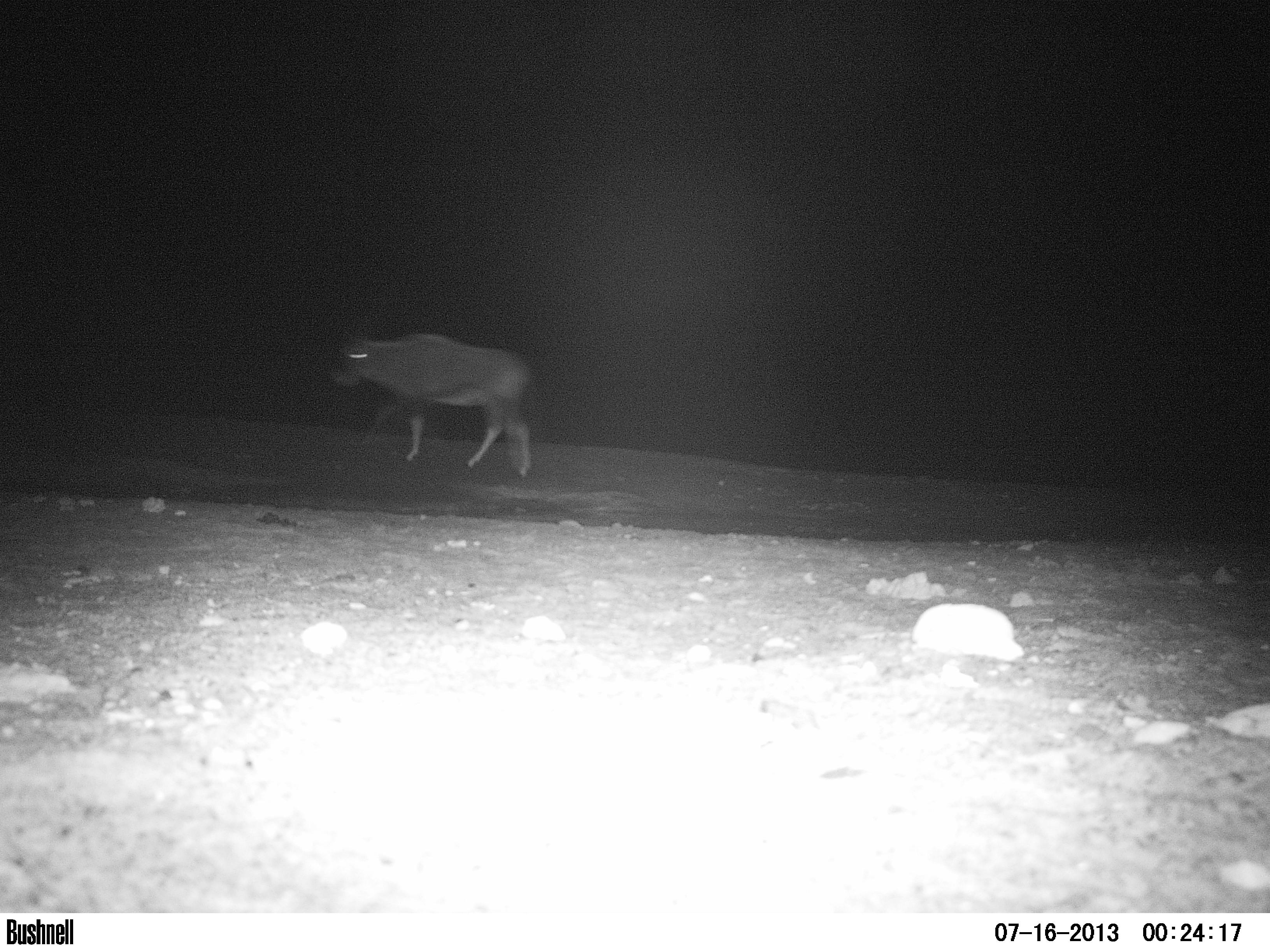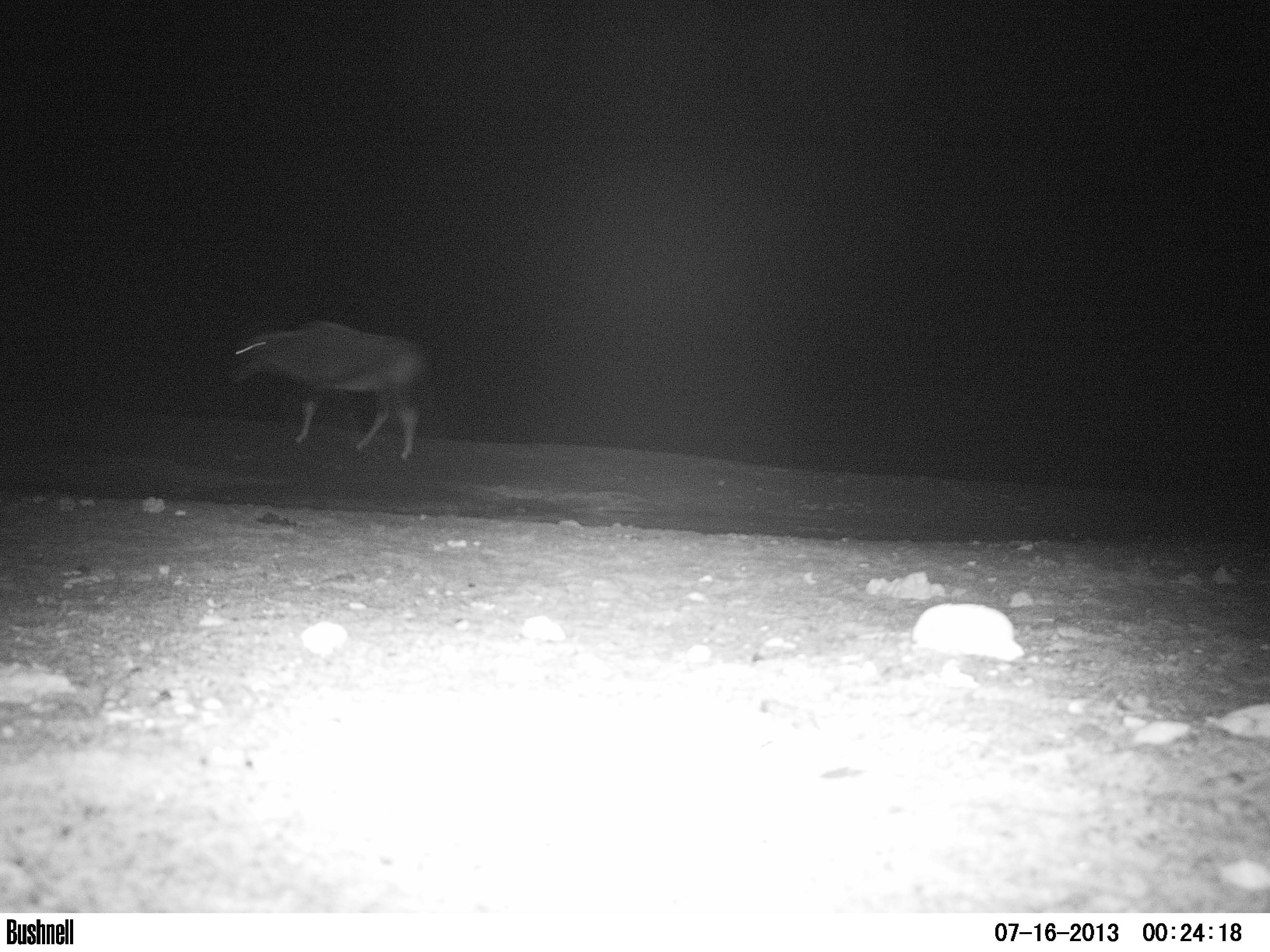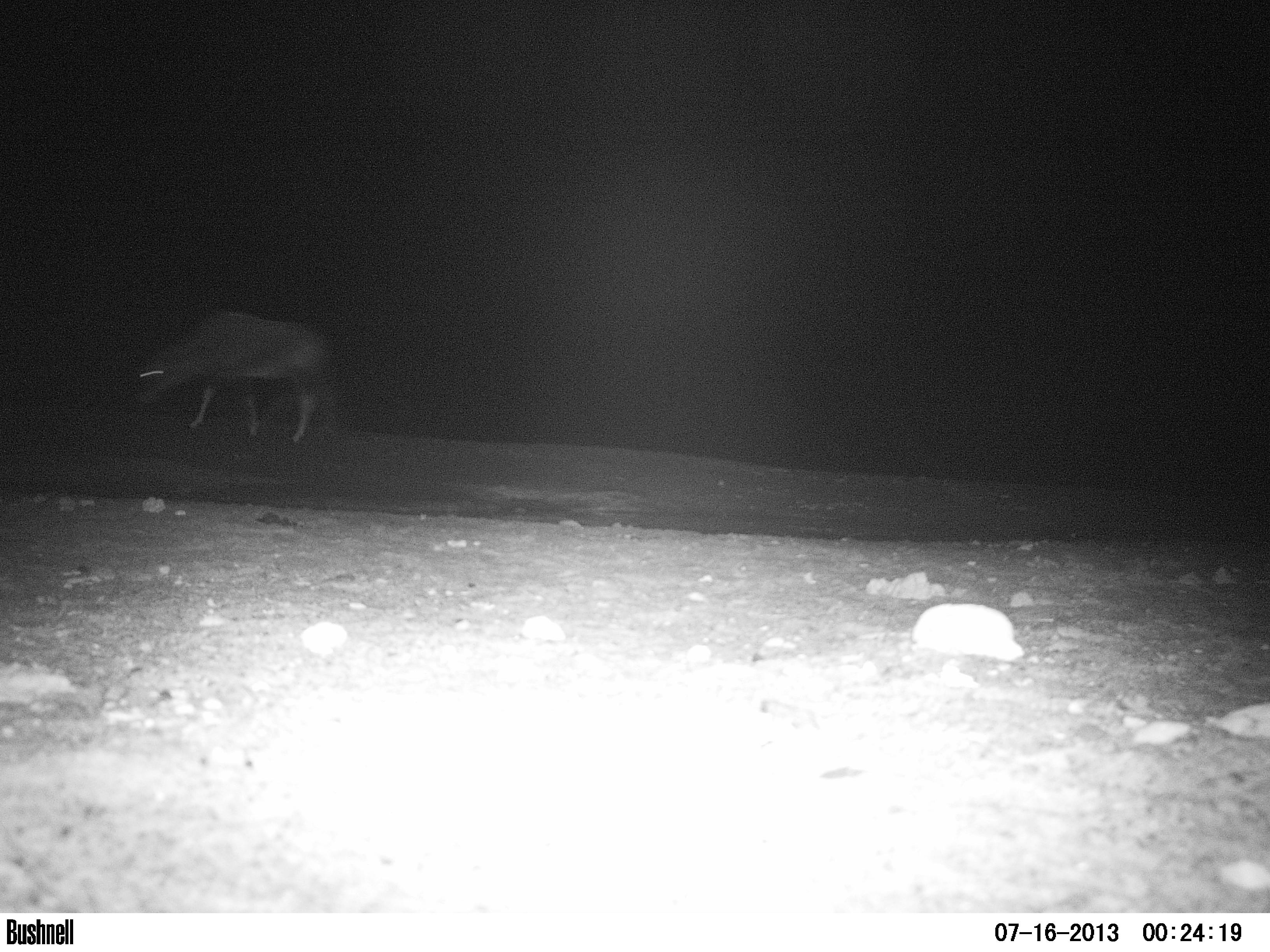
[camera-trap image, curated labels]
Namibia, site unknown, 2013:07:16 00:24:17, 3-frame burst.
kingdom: Animalia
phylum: Chordata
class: Mammalia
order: Artiodactyla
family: Bovidae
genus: Oryx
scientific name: Oryx gazella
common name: gemsbok